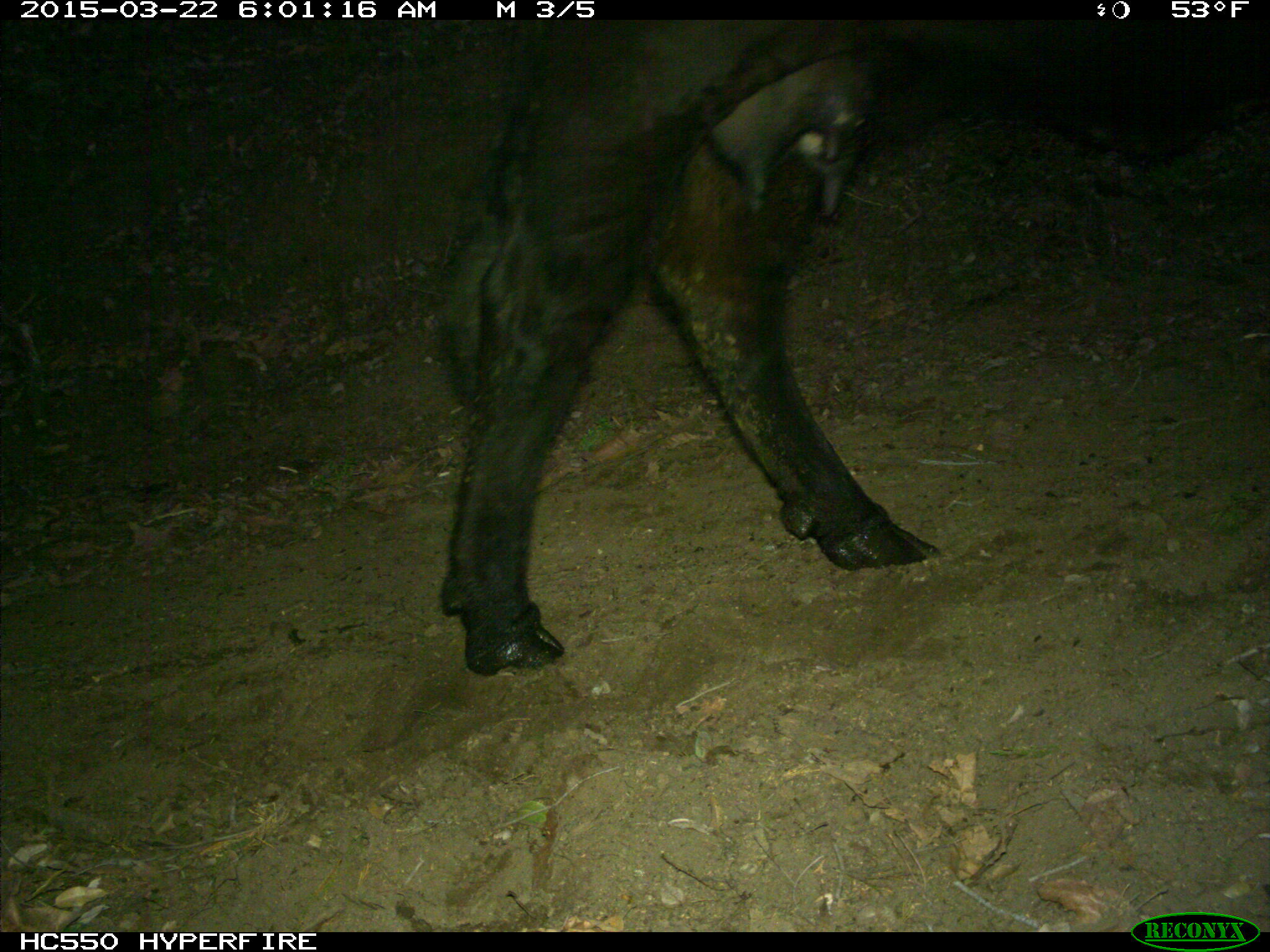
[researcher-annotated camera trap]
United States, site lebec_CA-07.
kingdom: Animalia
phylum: Chordata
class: Mammalia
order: Artiodactyla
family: Bovidae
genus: Bos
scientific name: Bos taurus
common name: domestic cow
Bos taurus (domestic cow).